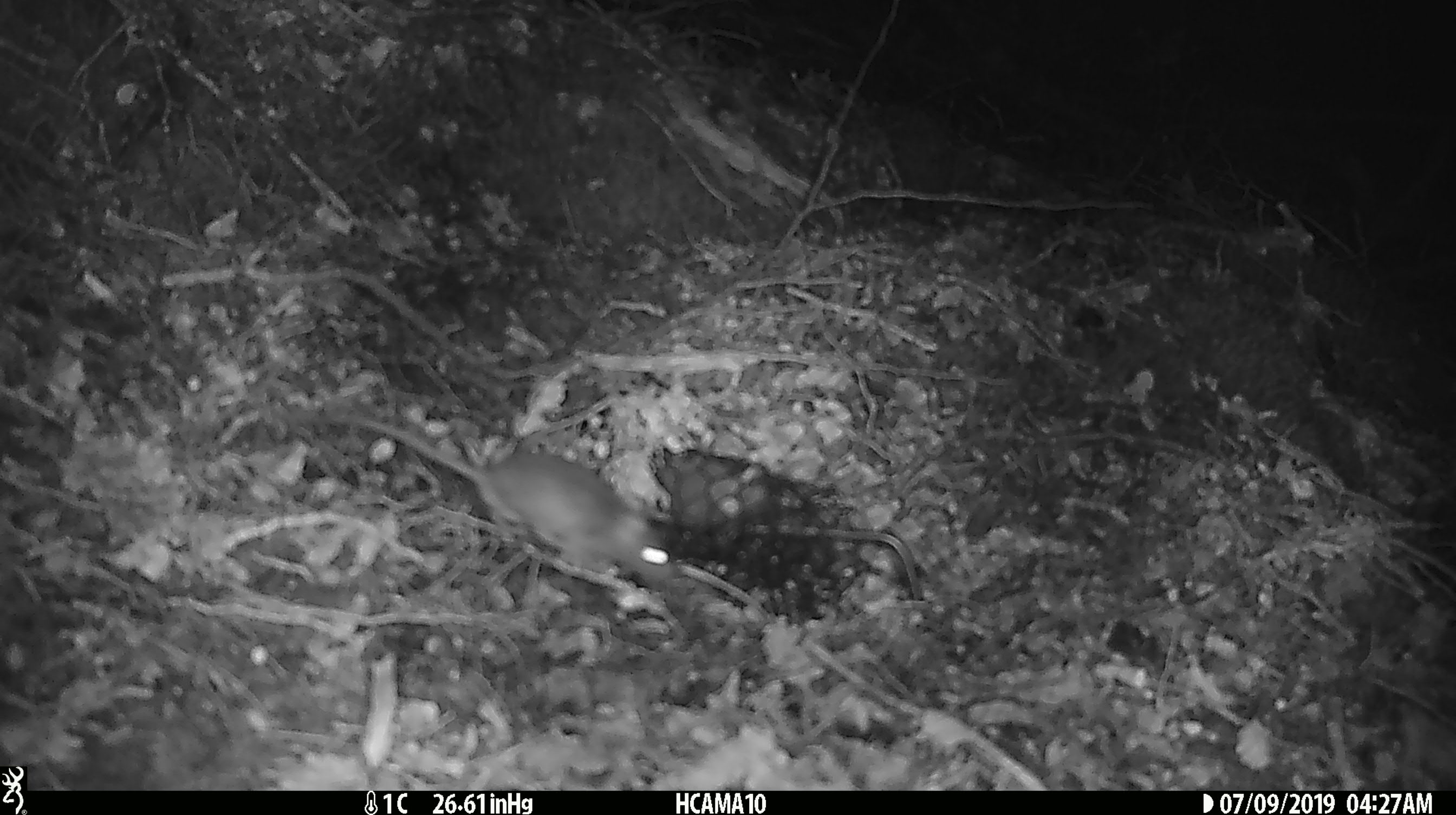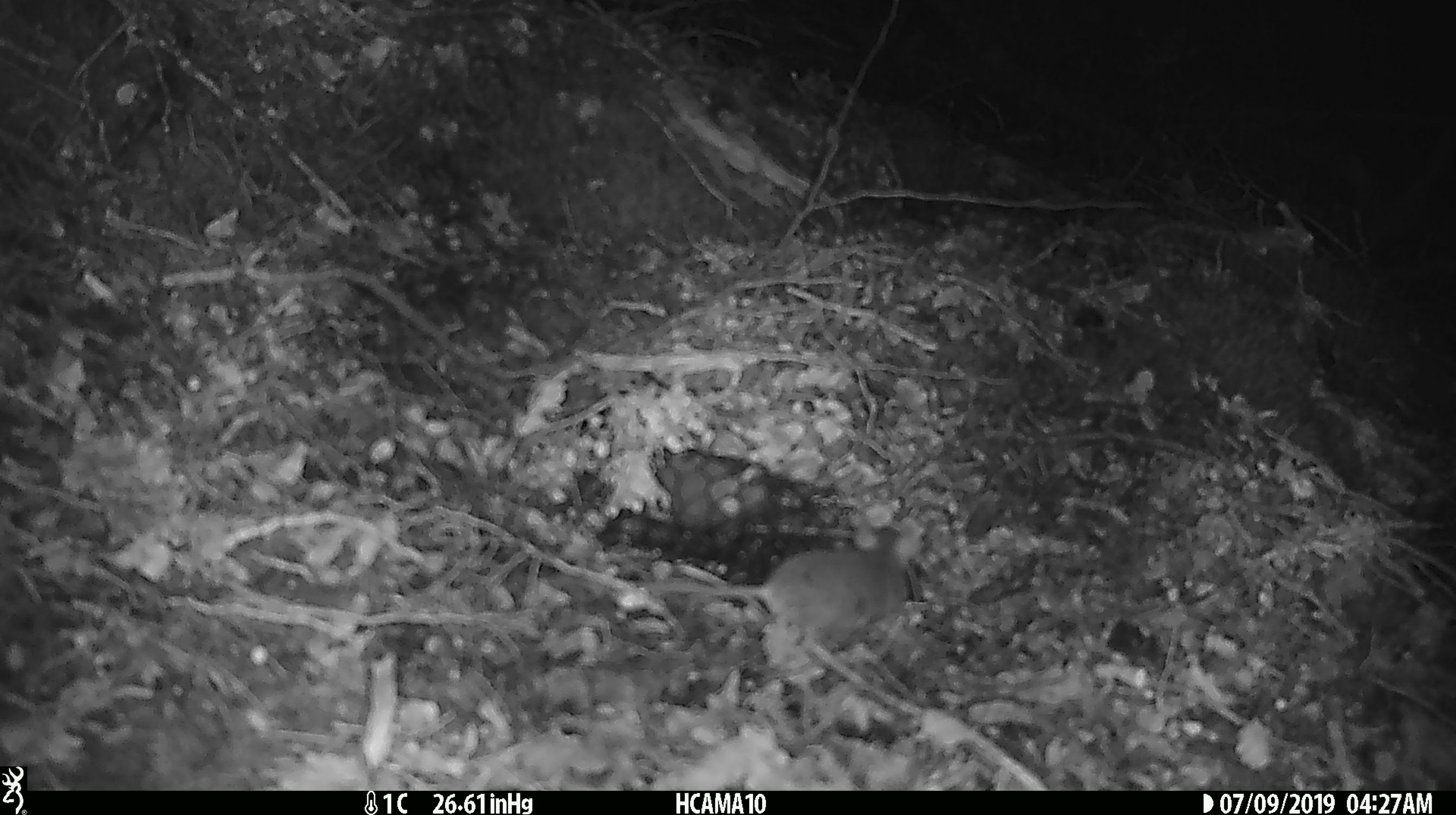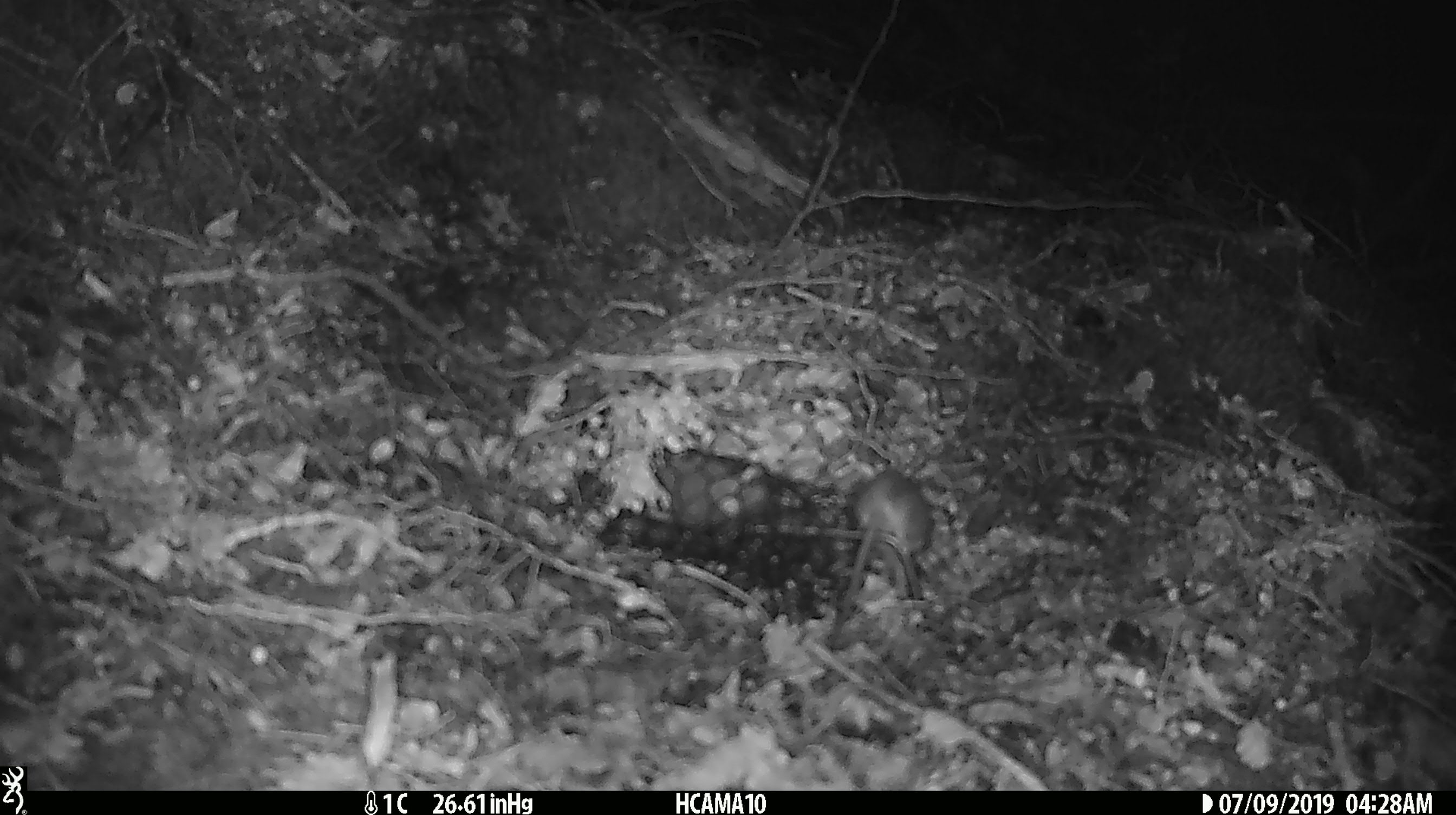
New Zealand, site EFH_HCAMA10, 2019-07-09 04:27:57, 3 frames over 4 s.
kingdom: Animalia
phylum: Chordata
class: Mammalia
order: Rodentia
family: Muridae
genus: Mus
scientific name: Mus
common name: mouse